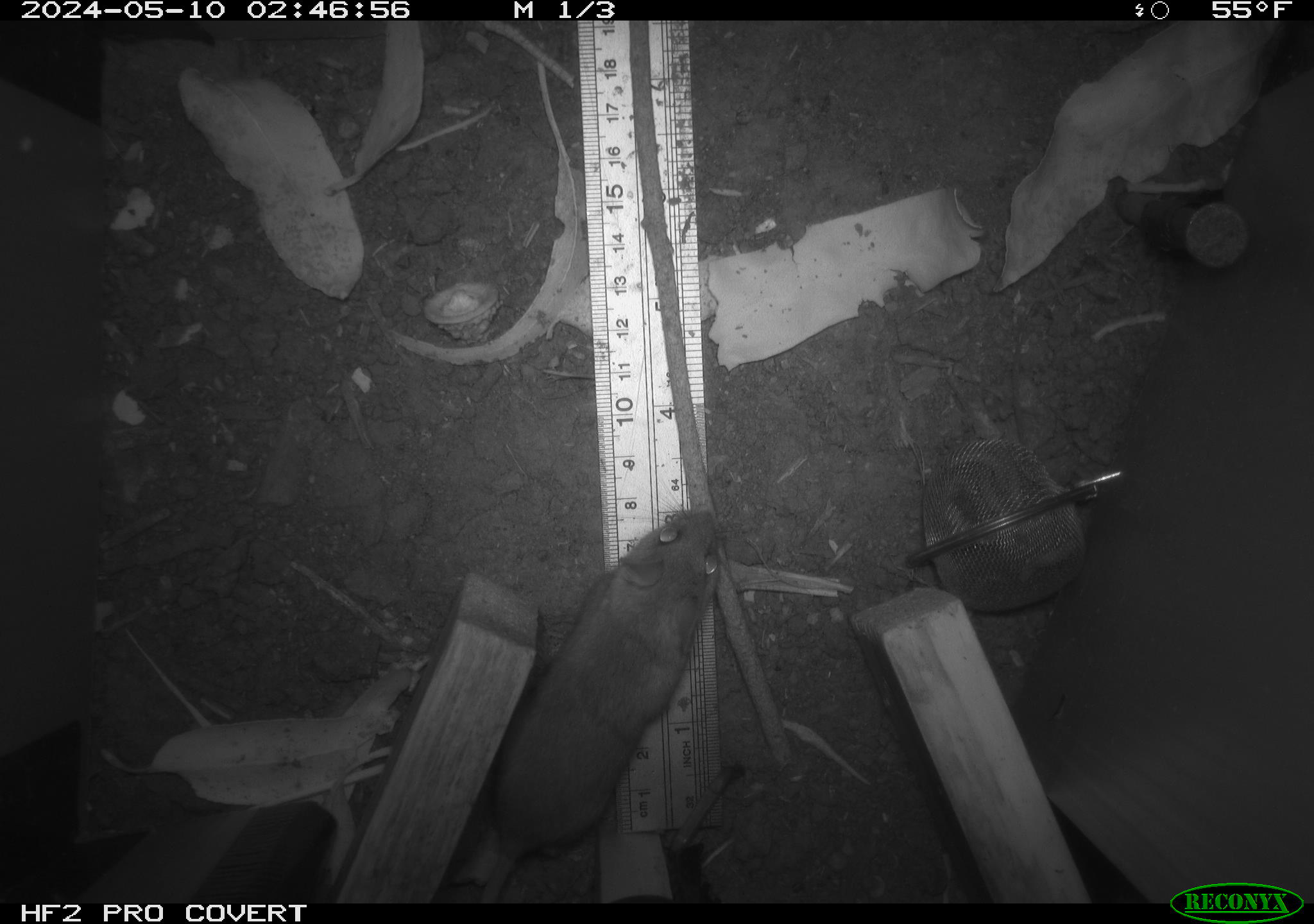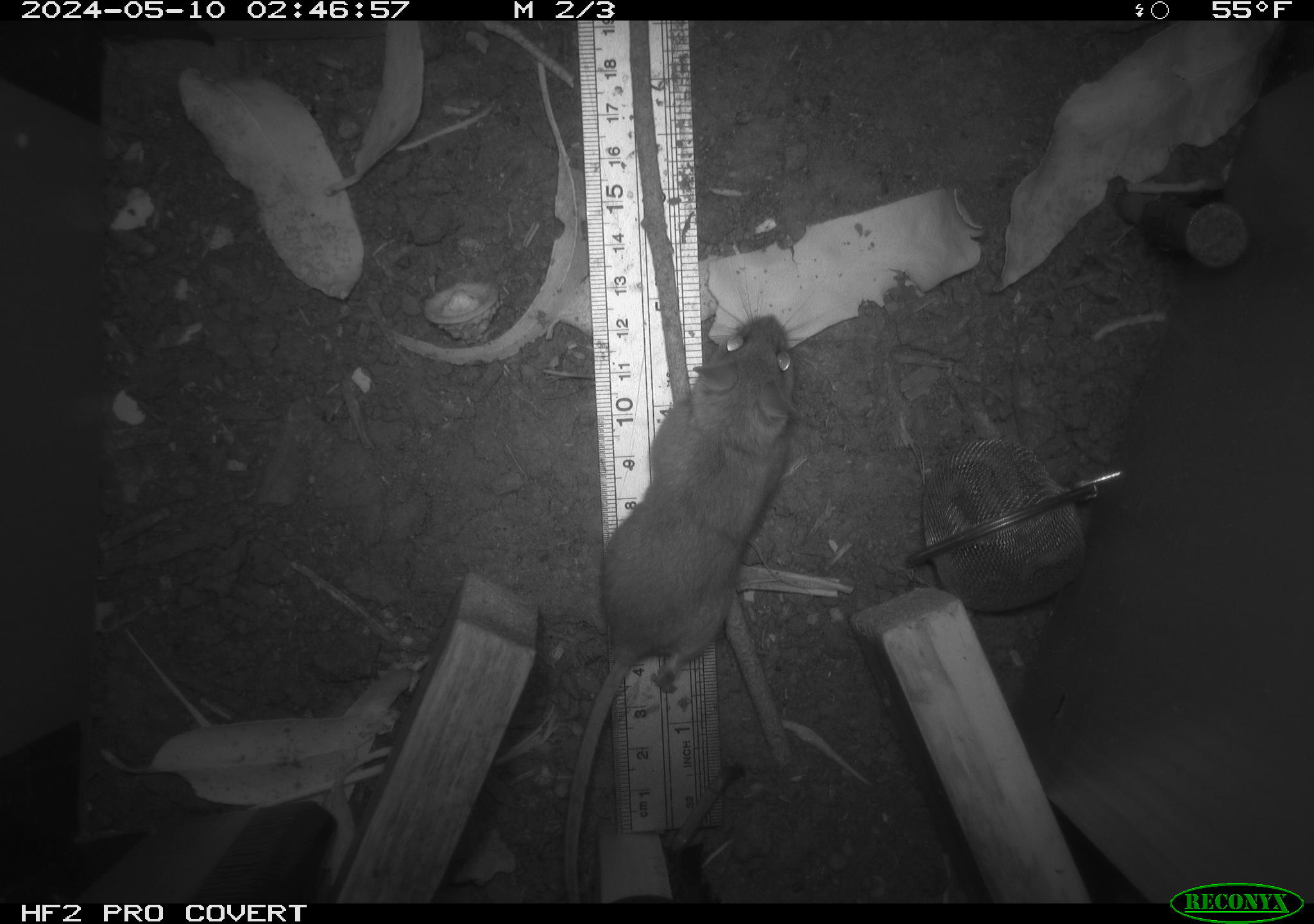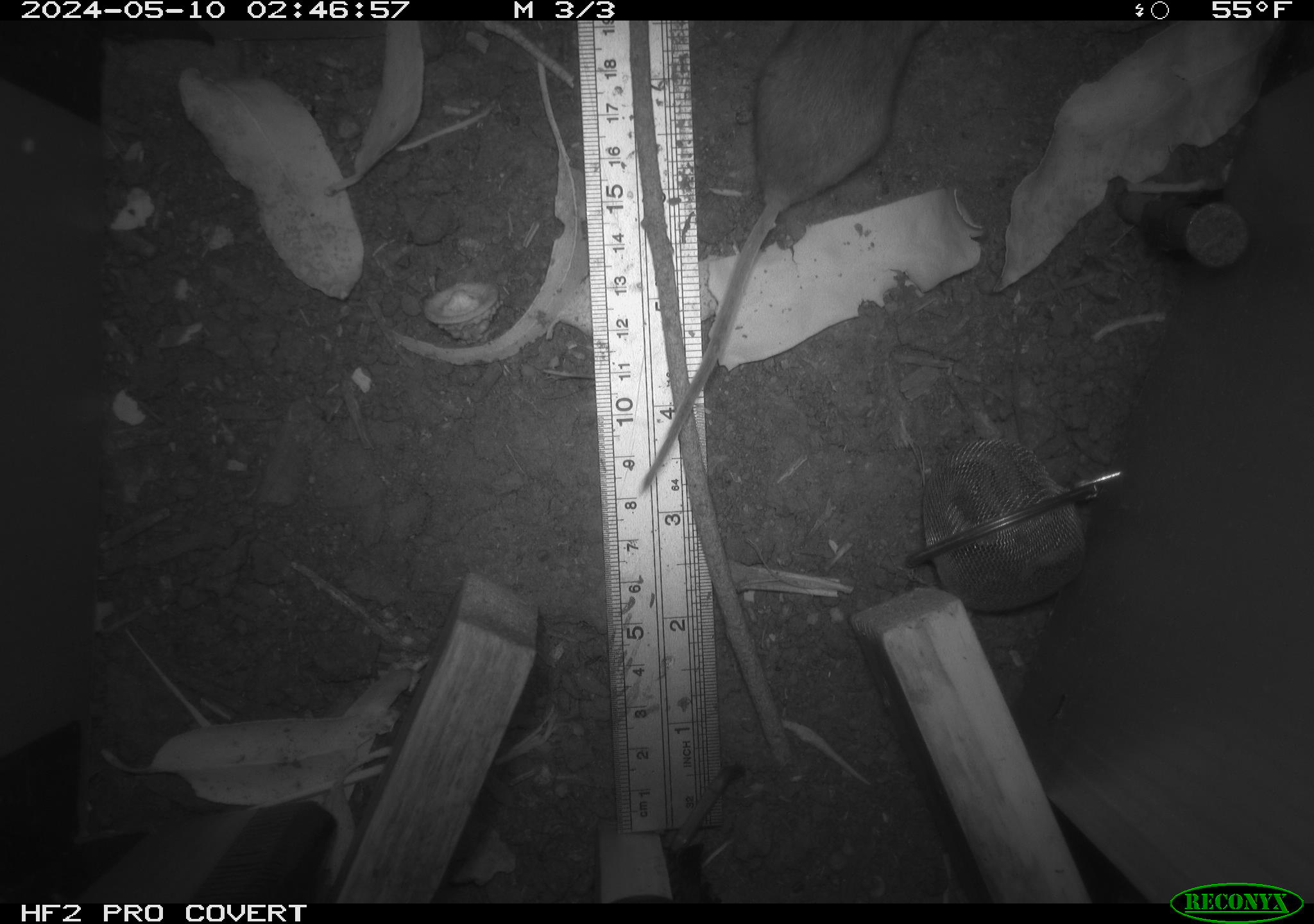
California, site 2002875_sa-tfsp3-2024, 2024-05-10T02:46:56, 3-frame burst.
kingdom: Animalia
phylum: Chordata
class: Mammalia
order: Rodentia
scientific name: Rodentia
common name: mouse species